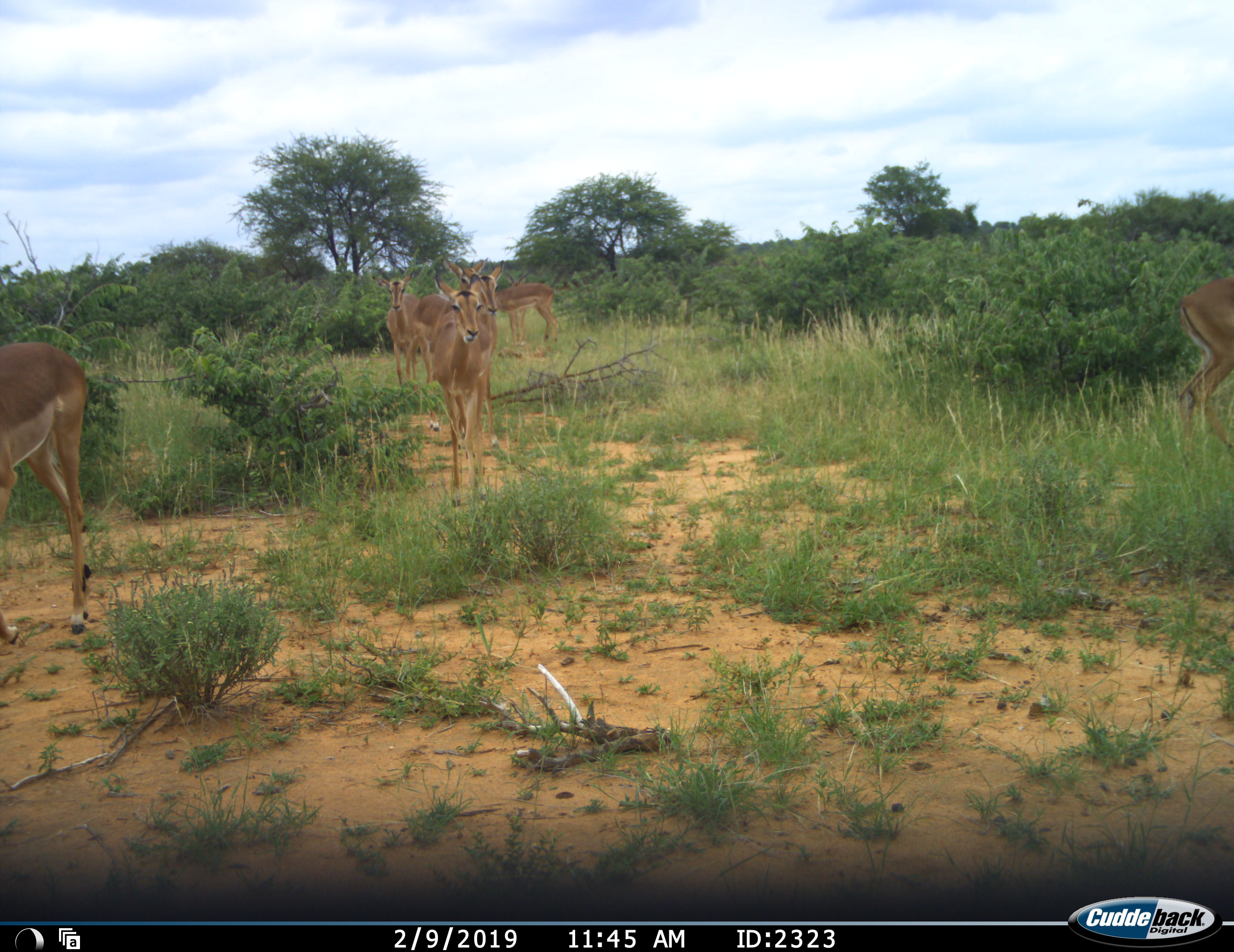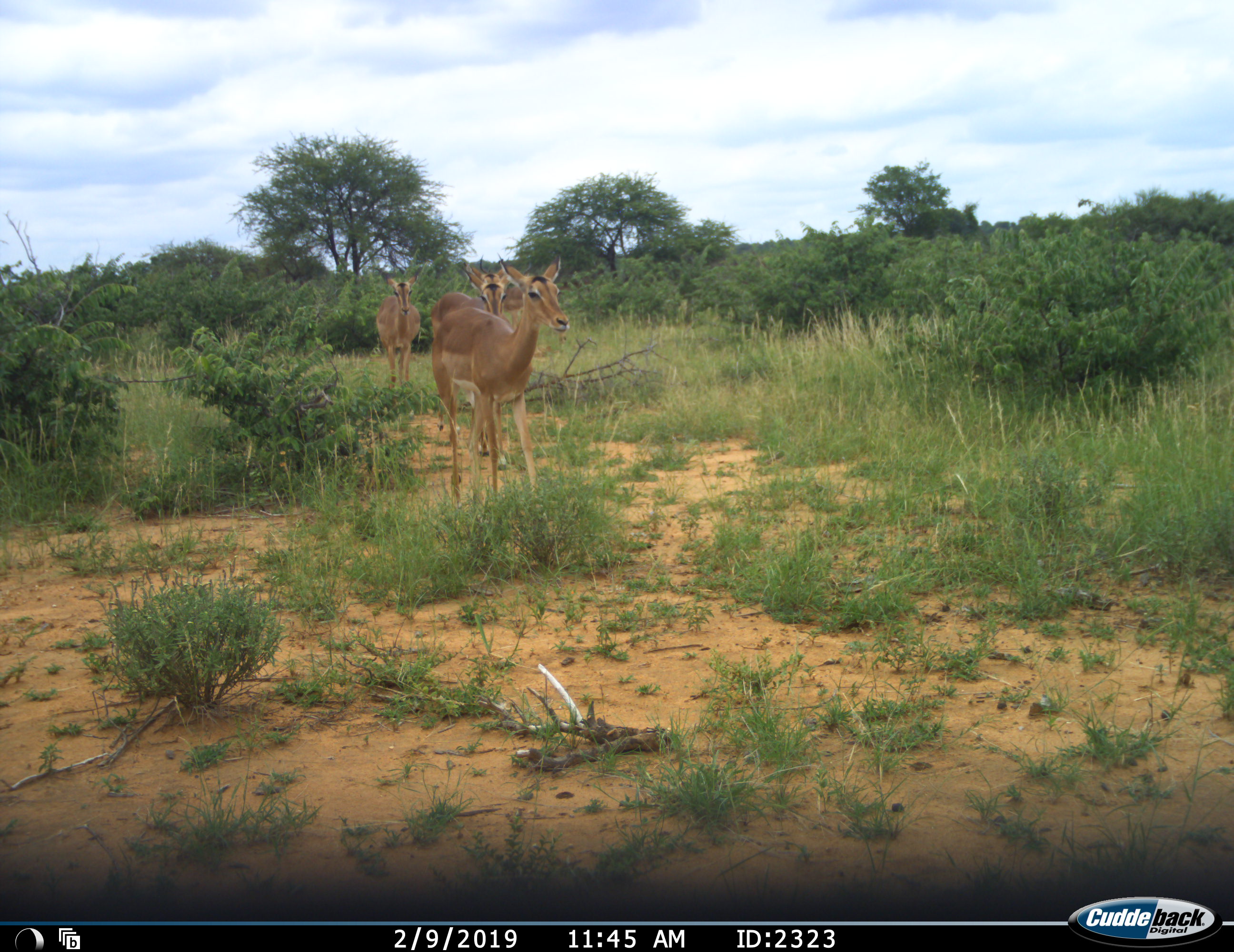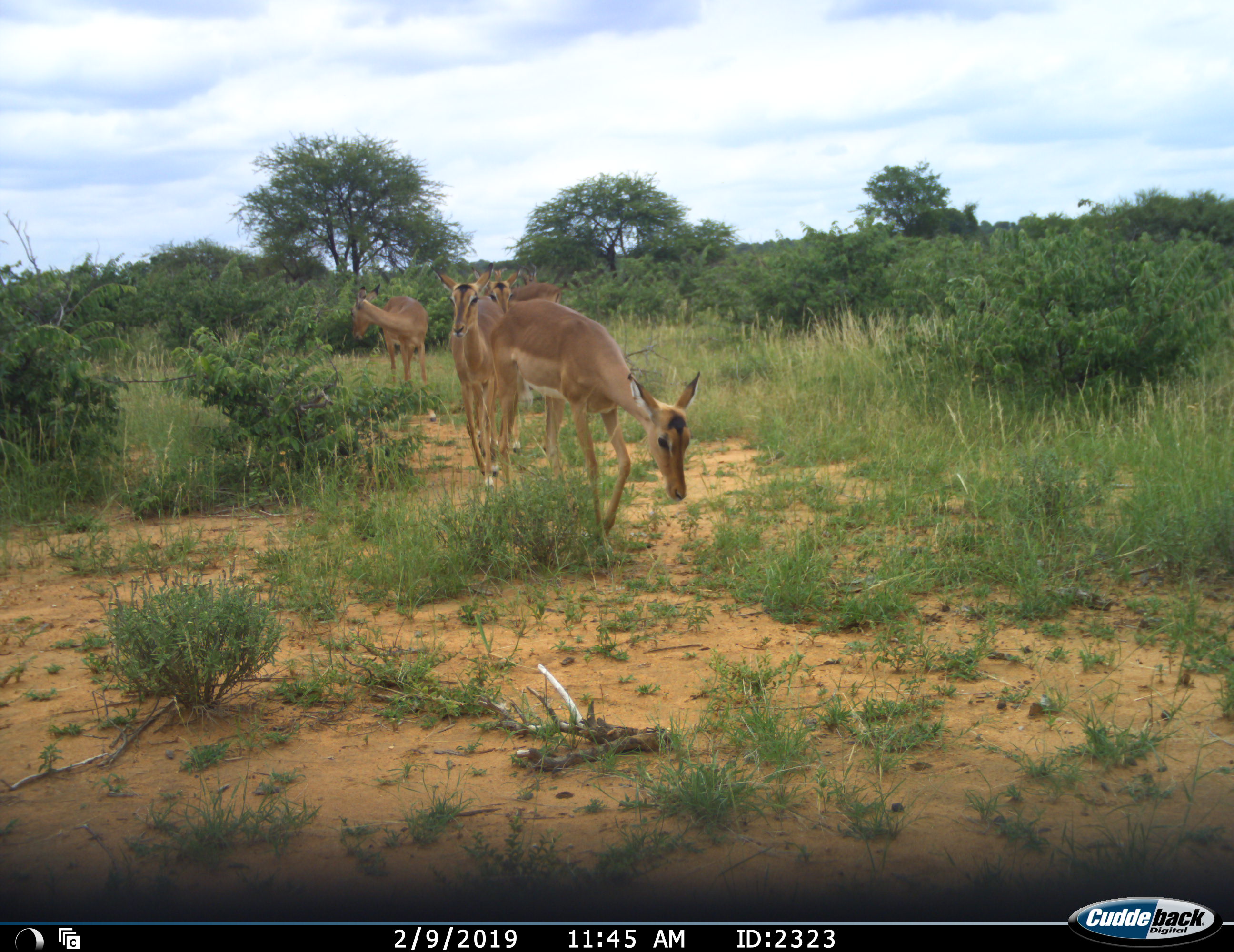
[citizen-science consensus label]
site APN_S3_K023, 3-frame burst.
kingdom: Animalia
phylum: Chordata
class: Mammalia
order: Artiodactyla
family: Bovidae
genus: Aepyceros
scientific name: Aepyceros melampus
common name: impala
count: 7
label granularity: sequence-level